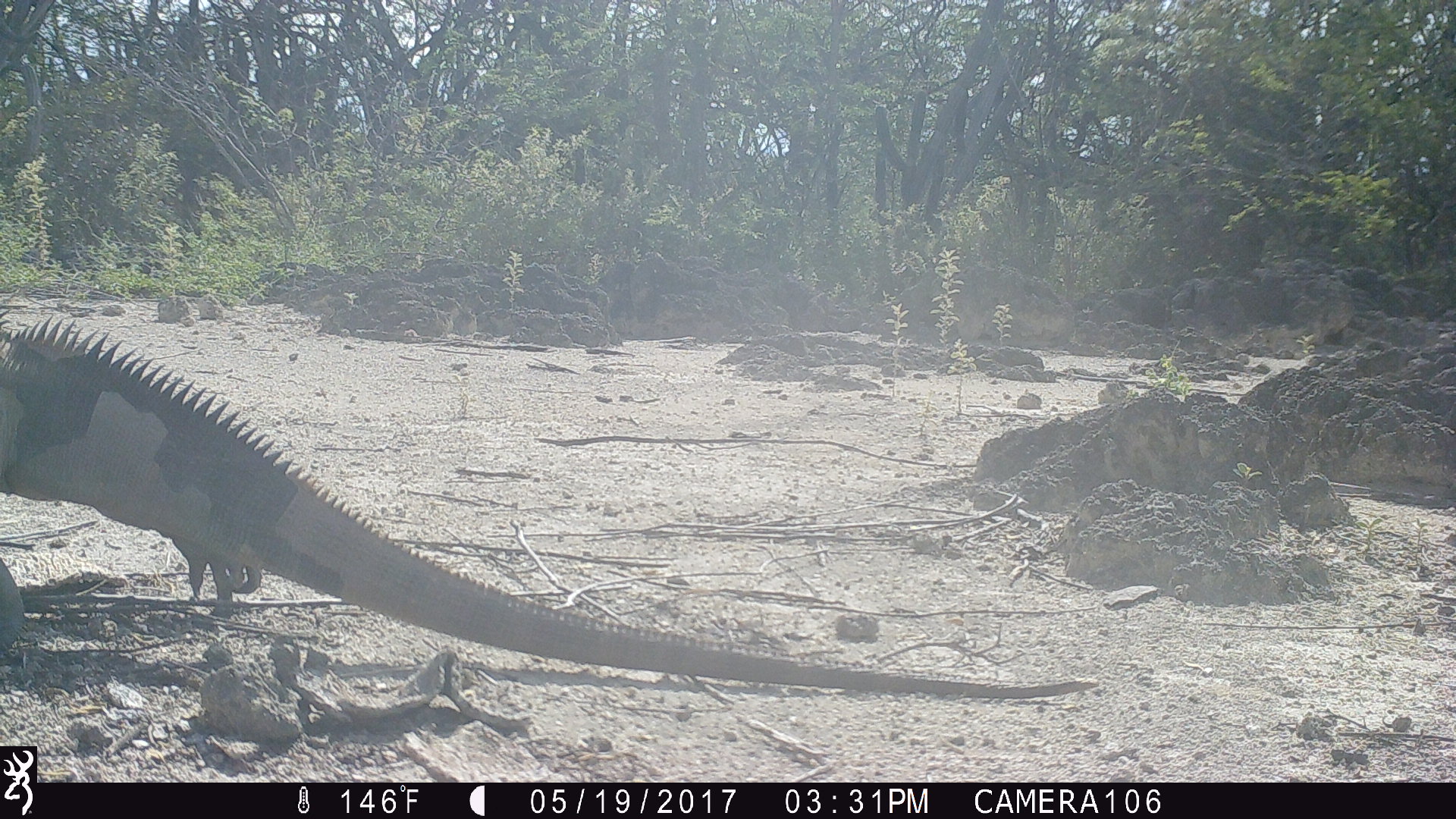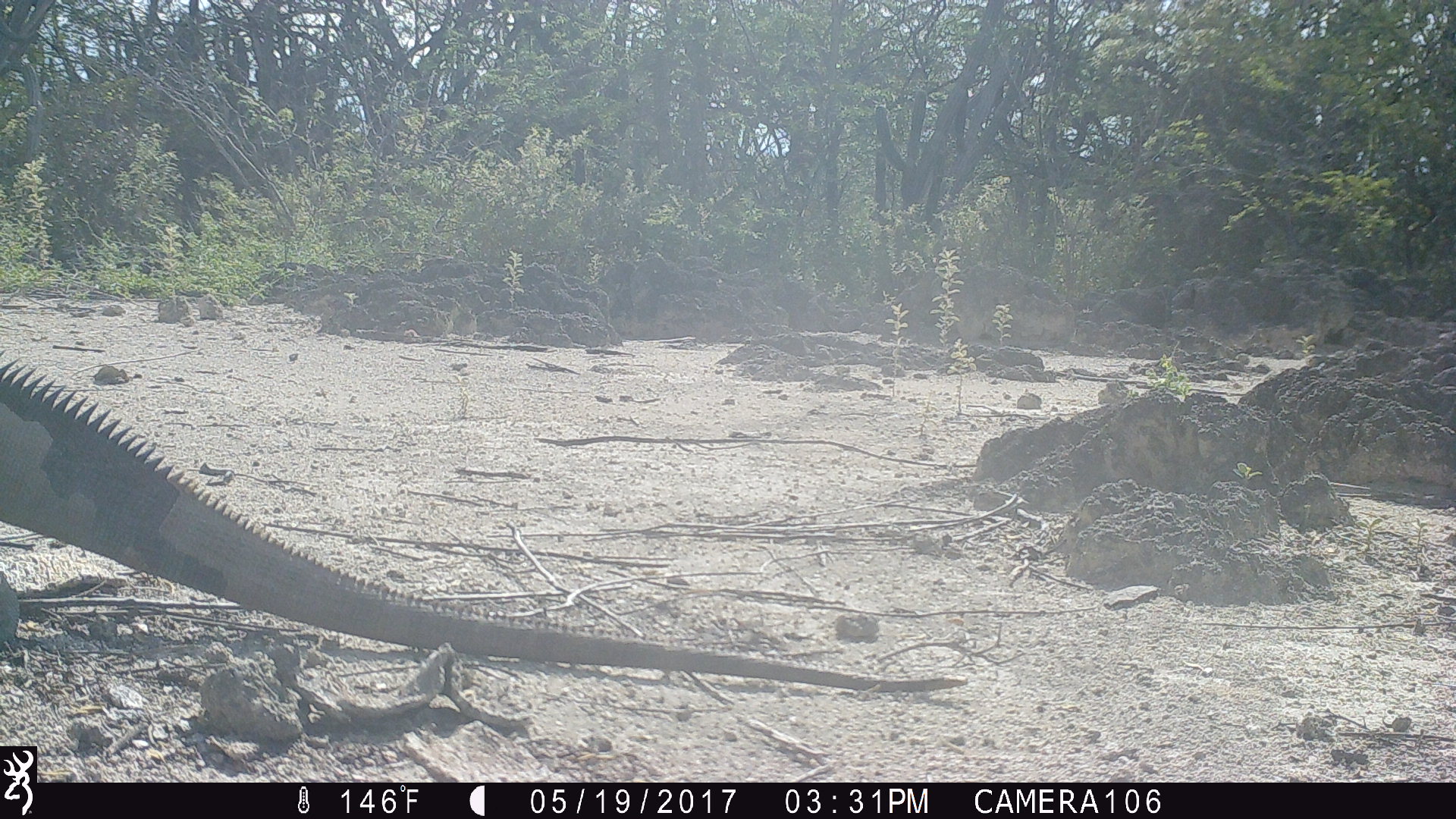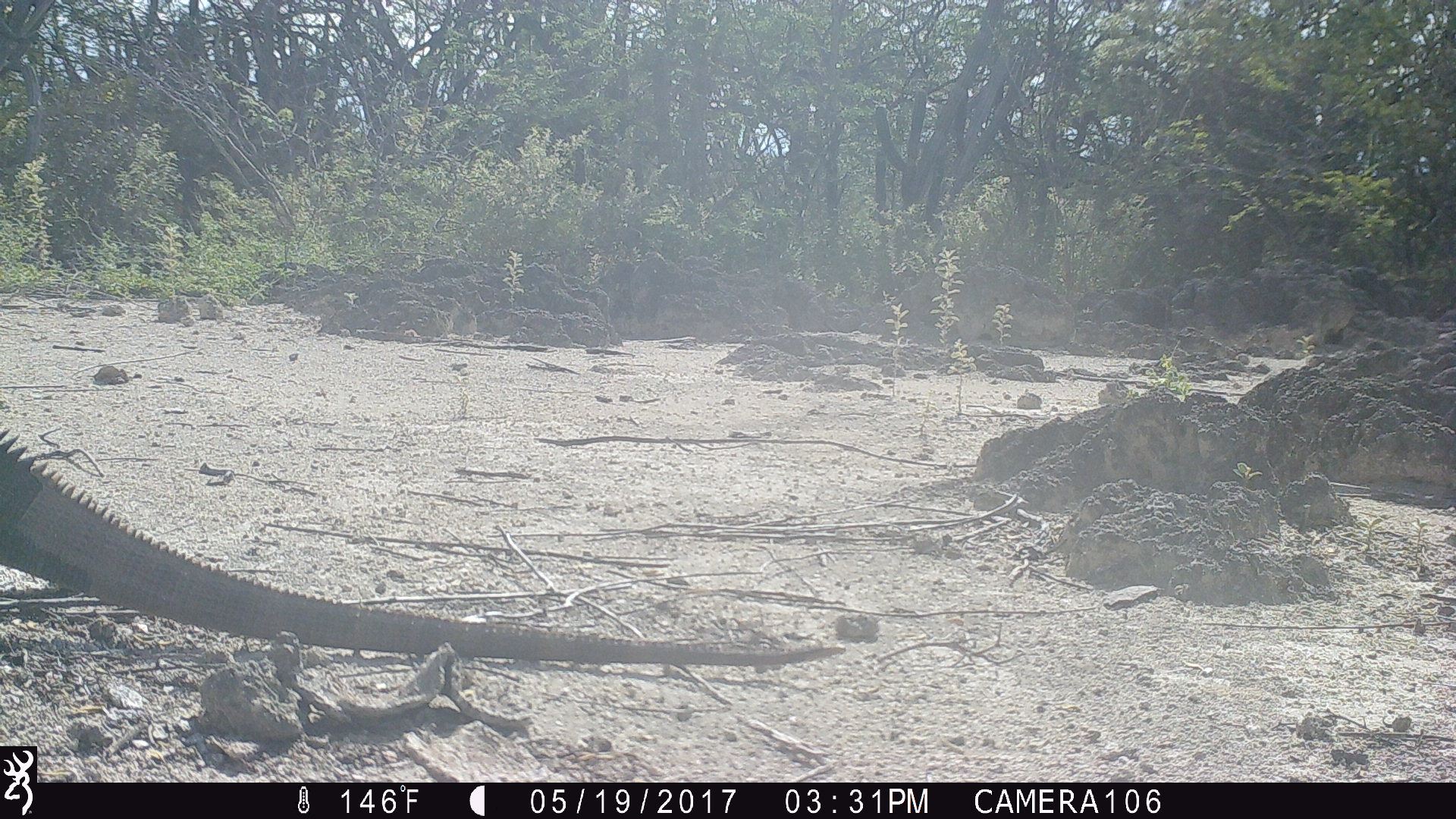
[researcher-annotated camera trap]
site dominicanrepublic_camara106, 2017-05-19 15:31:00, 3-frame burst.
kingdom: Animalia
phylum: Chordata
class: Reptilia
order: Squamata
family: Iguanidae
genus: Iguana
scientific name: Iguana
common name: typical iguanas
Iguana (typical iguanas).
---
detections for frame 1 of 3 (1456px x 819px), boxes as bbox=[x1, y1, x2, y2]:
iguana: bbox=[0, 320, 1109, 705]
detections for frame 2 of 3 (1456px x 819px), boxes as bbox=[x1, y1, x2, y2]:
iguana: bbox=[0, 337, 973, 705]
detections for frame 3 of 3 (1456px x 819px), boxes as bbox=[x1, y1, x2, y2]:
iguana: bbox=[0, 417, 860, 678]